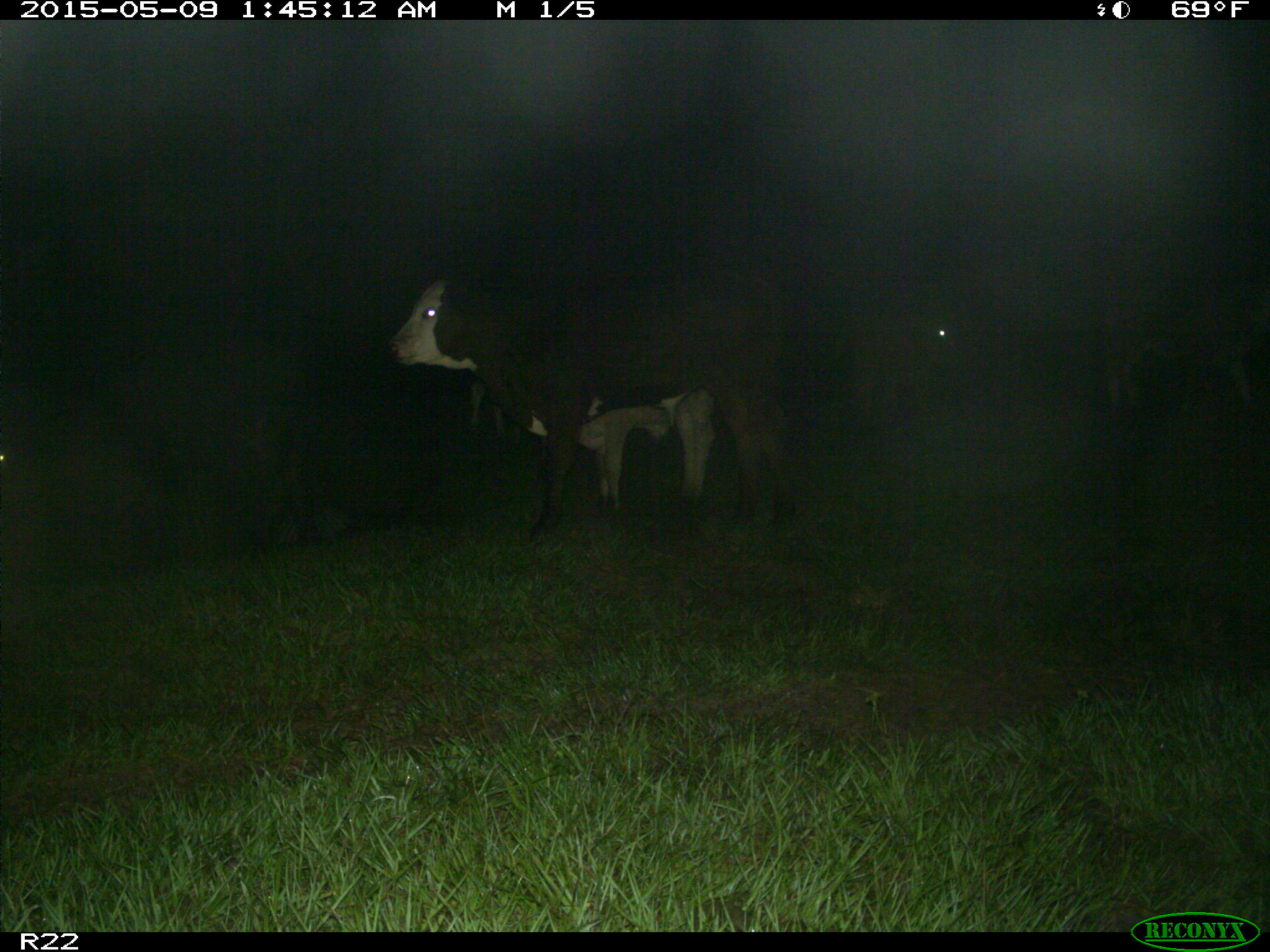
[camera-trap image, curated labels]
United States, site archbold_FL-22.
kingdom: Animalia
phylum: Chordata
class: Mammalia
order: Artiodactyla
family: Bovidae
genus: Bos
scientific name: Bos taurus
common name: domestic cow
Bos taurus (domestic cow).